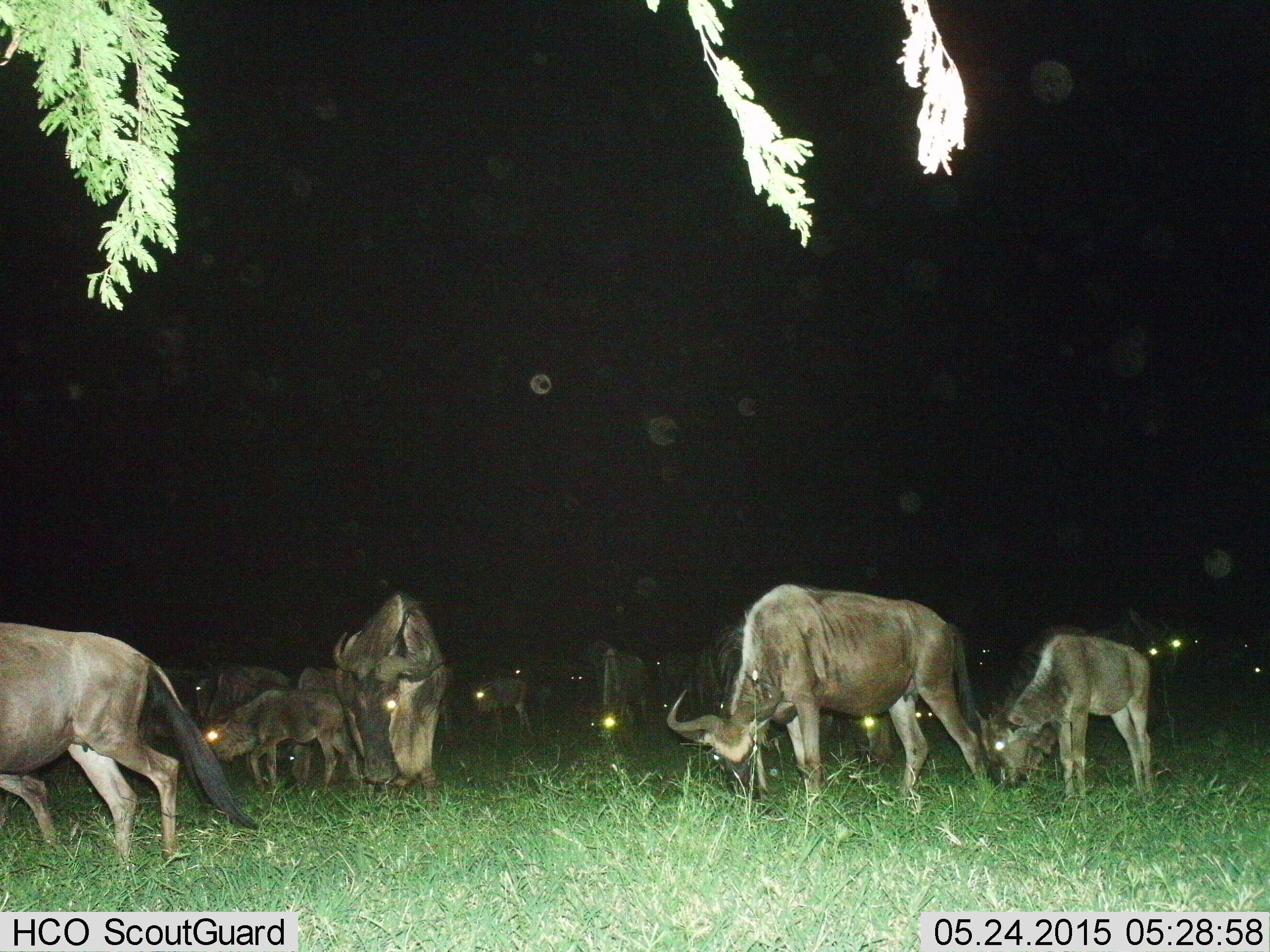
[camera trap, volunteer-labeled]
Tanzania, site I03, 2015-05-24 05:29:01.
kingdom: Animalia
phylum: Chordata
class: Mammalia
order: Artiodactyla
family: Bovidae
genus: Connochaetes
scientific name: Connochaetes taurinus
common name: blue wildebeest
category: wildebeest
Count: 11-50.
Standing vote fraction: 50%.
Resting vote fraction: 10%.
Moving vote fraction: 10%.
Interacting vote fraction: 0%.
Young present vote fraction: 70%.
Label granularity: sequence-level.